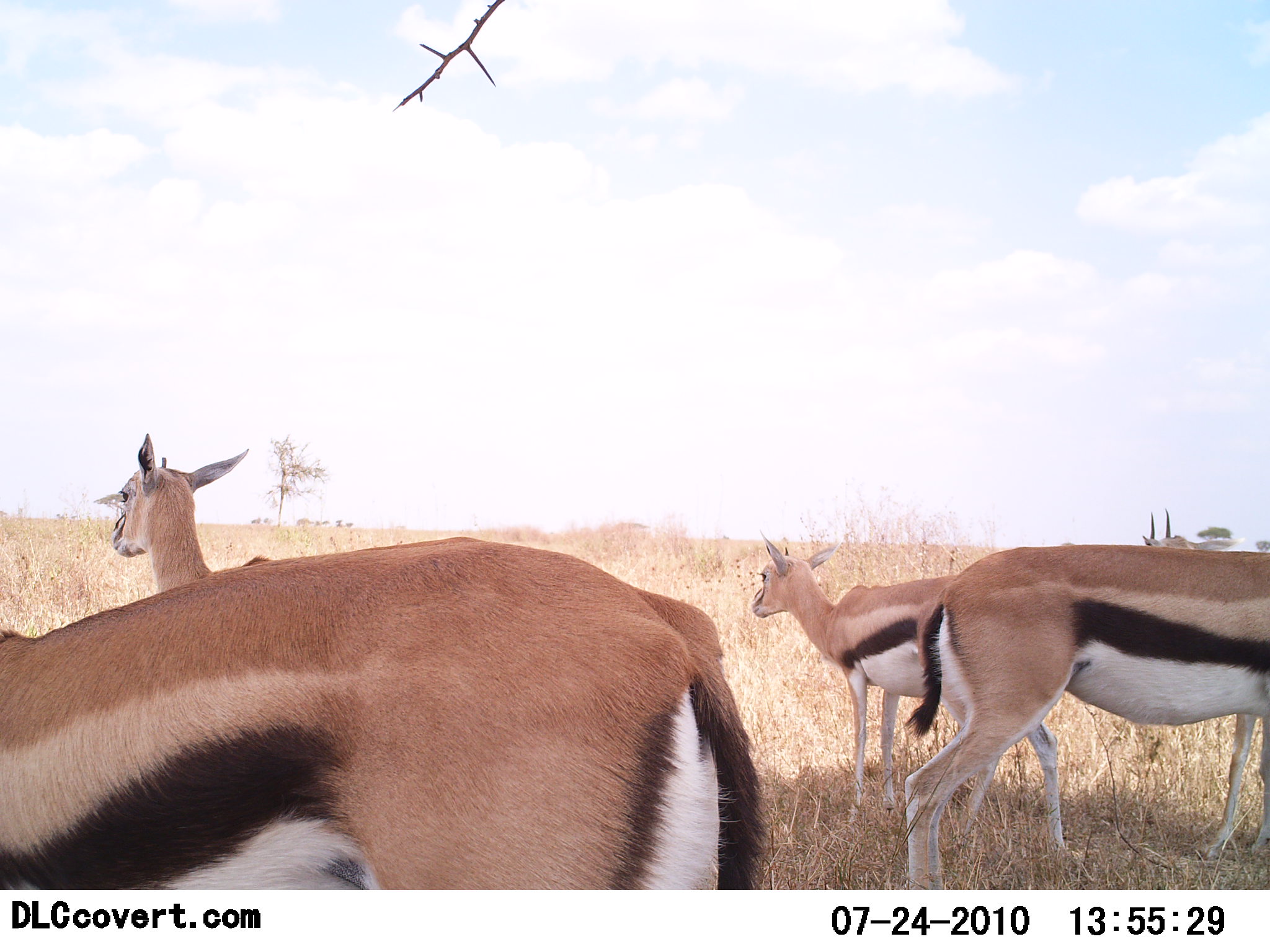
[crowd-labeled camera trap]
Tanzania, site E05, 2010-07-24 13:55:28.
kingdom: Animalia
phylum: Chordata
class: Mammalia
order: Artiodactyla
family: Bovidae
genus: Eudorcas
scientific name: Eudorcas thomsonii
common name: thomson's gazelle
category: gazellethomsons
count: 5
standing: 90%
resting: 0%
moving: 15%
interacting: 0%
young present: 10%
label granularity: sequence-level